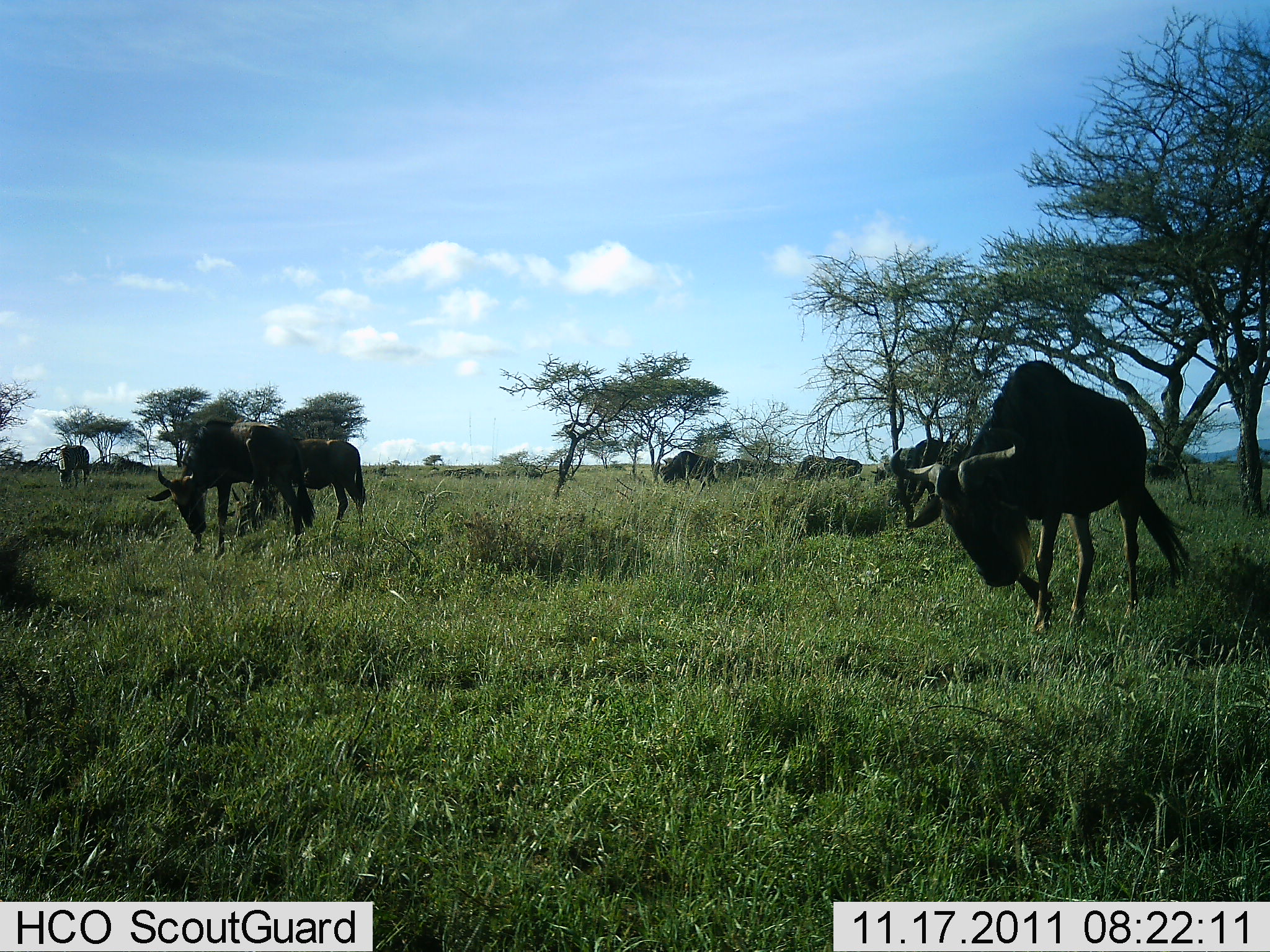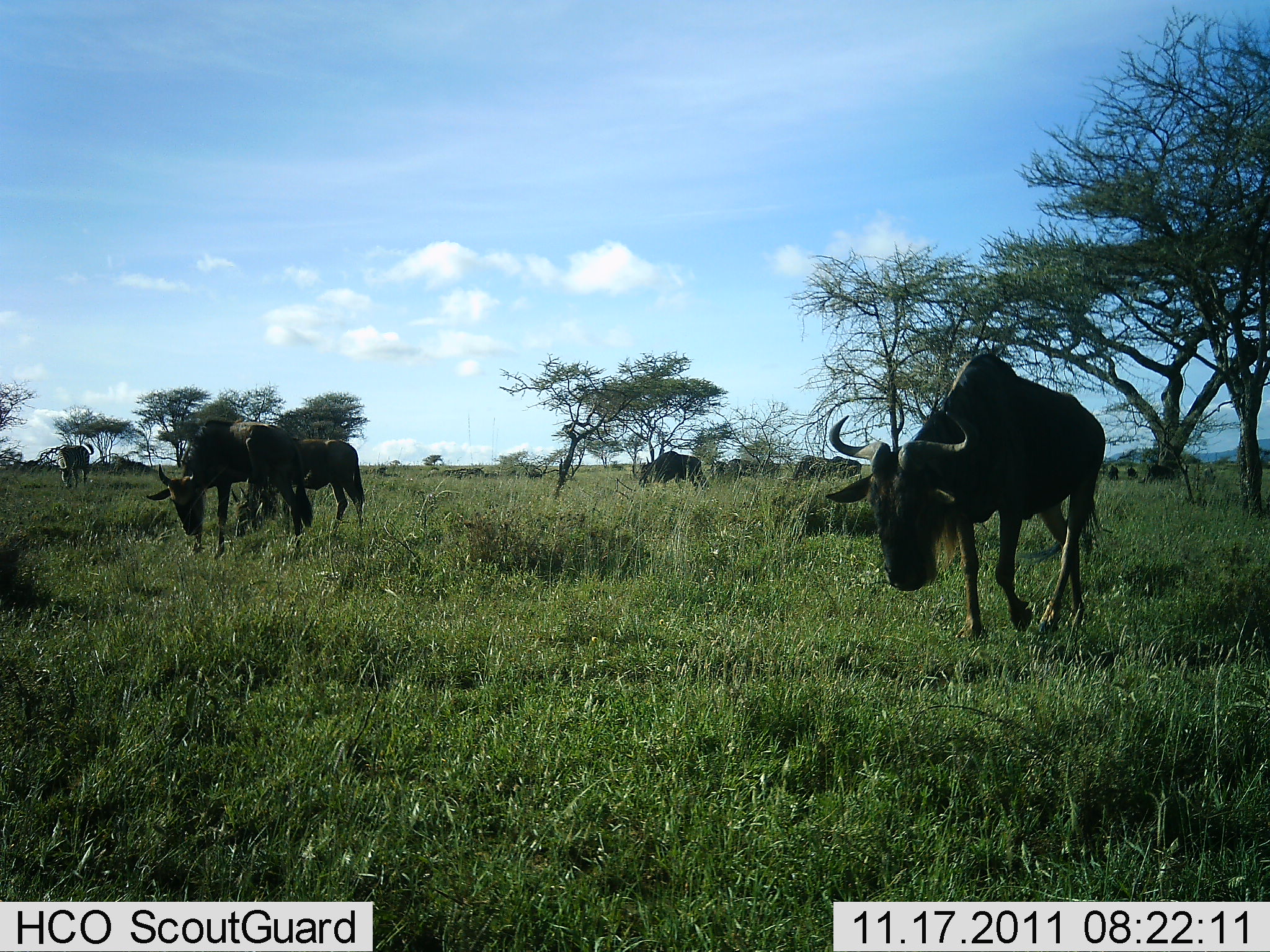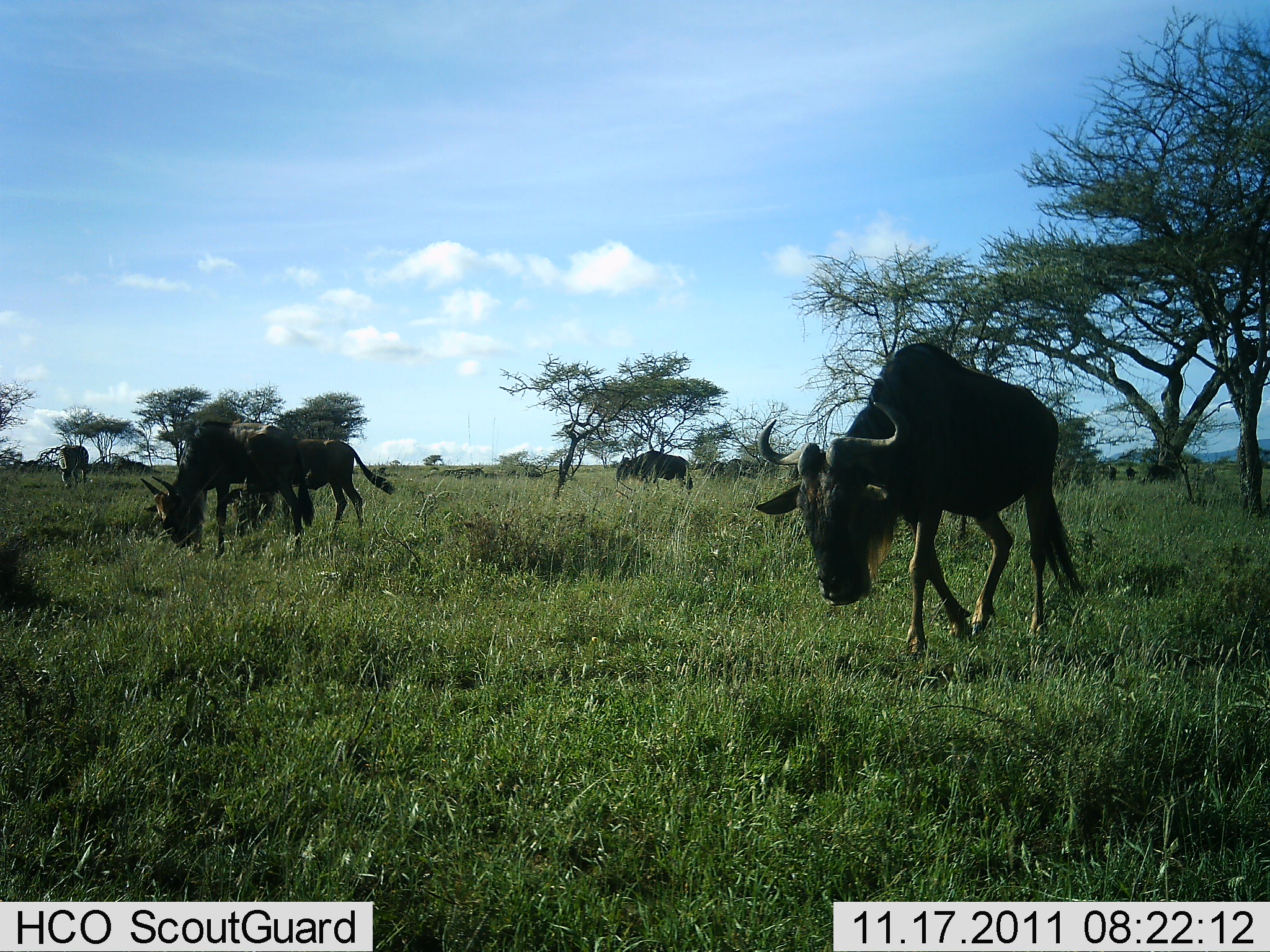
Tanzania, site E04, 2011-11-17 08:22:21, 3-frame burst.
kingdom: Animalia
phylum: Chordata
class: Mammalia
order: Artiodactyla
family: Bovidae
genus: Connochaetes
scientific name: Connochaetes taurinus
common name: blue wildebeest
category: wildebeest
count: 5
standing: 23%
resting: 0%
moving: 85%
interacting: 0%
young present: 15%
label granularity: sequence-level